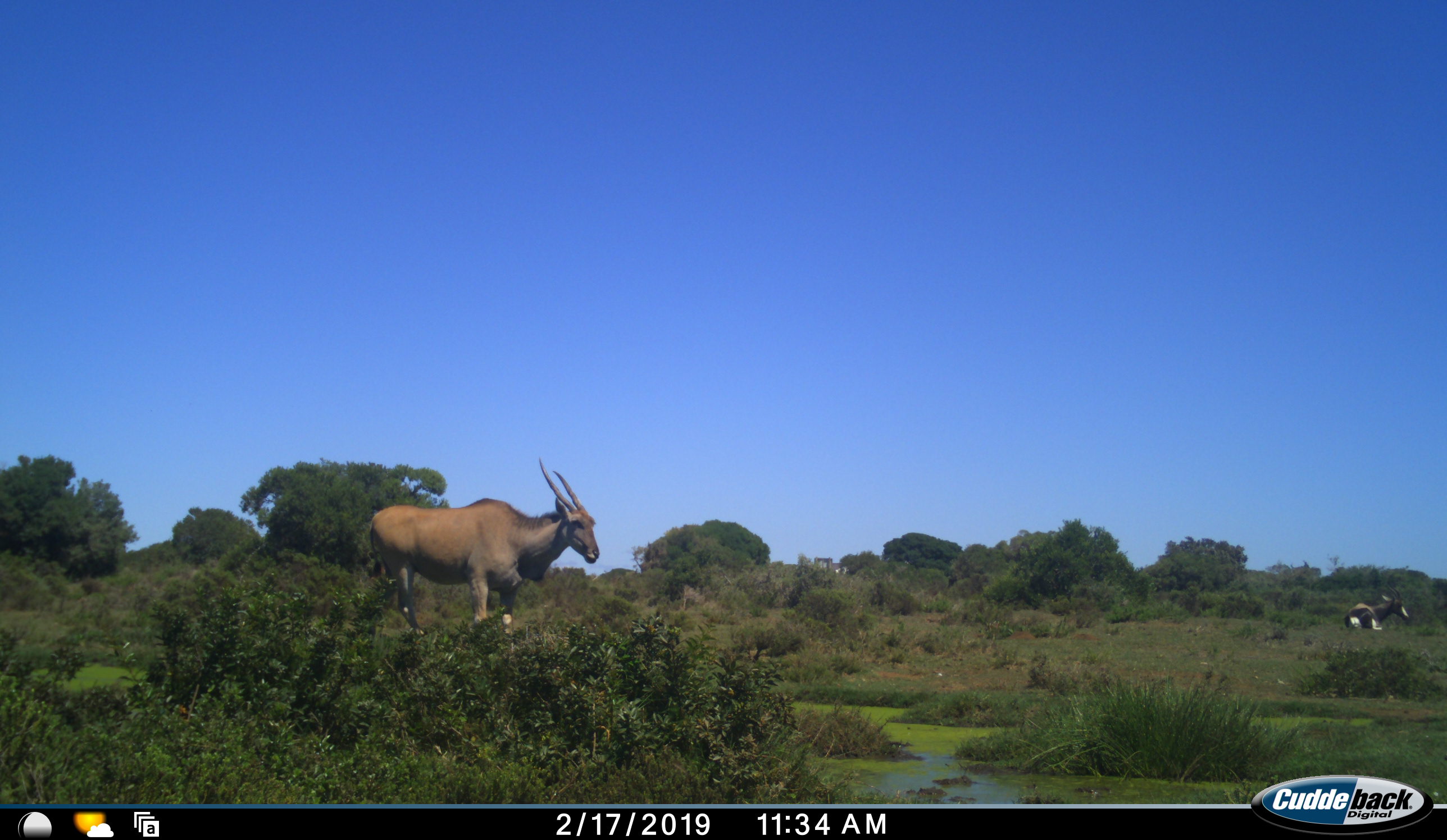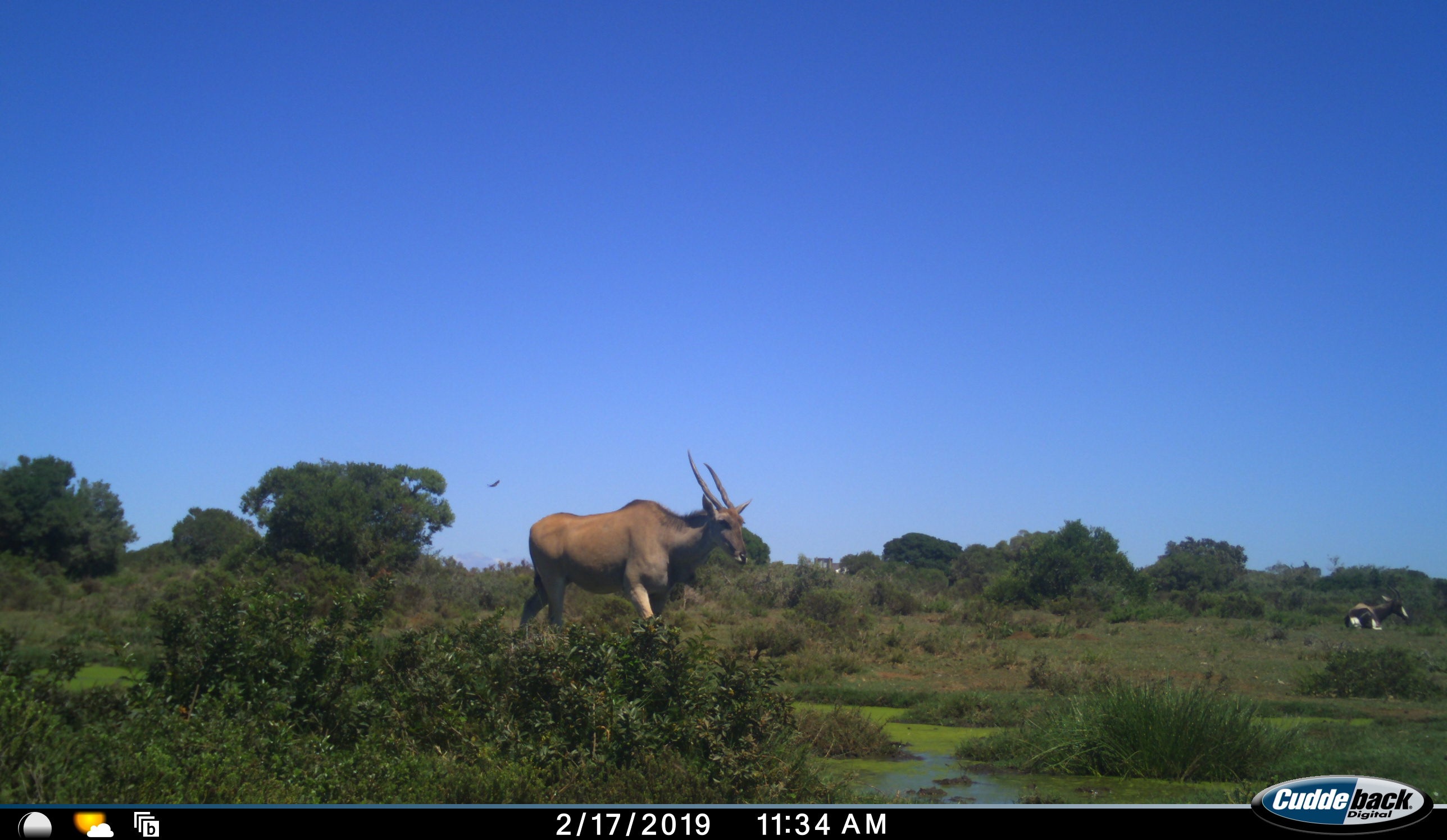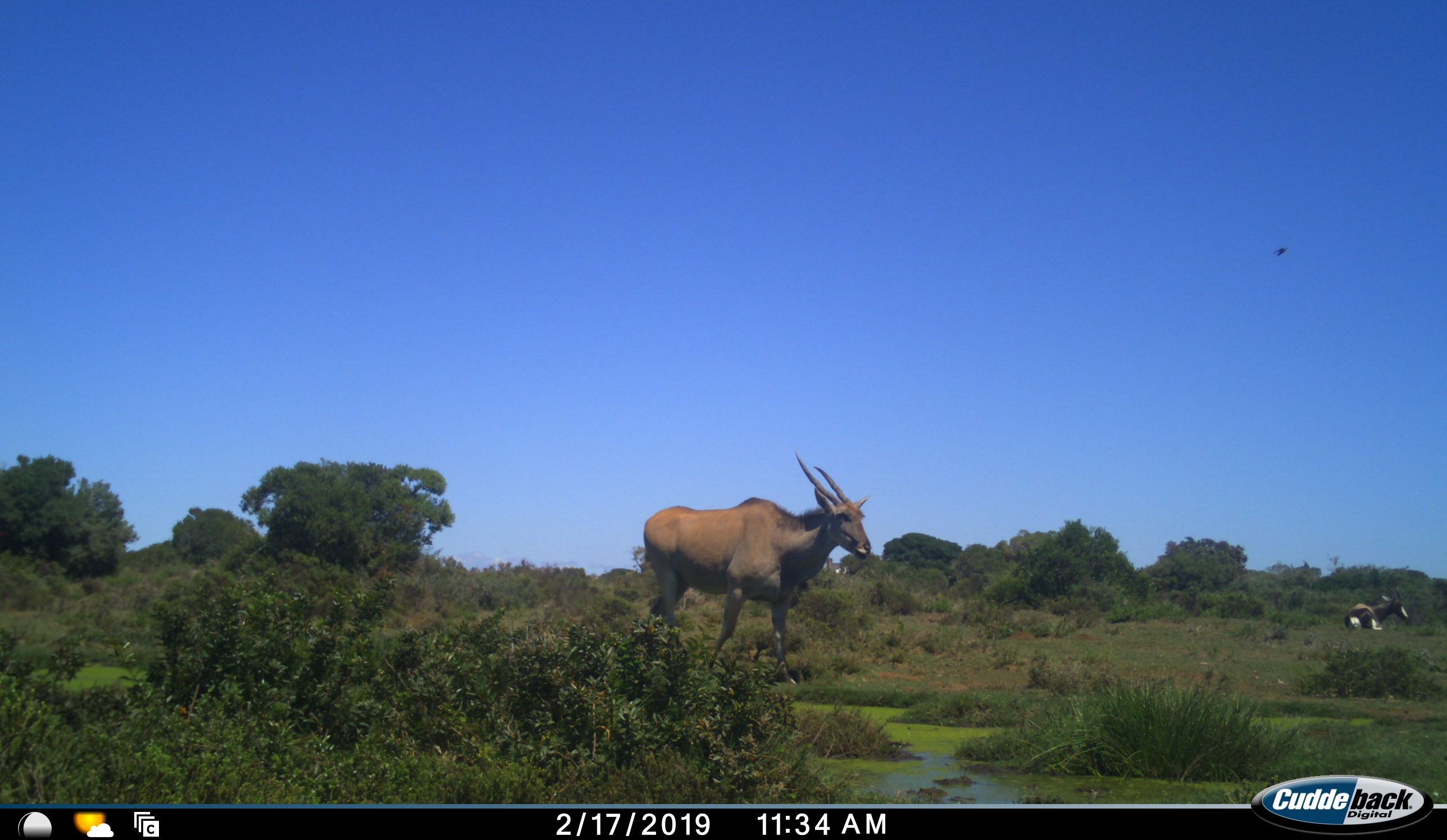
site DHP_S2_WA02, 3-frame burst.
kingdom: Animalia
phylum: Chordata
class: Mammalia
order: Artiodactyla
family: Bovidae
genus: Tragelaphus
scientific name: Tragelaphus oryx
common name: eland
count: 1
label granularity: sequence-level